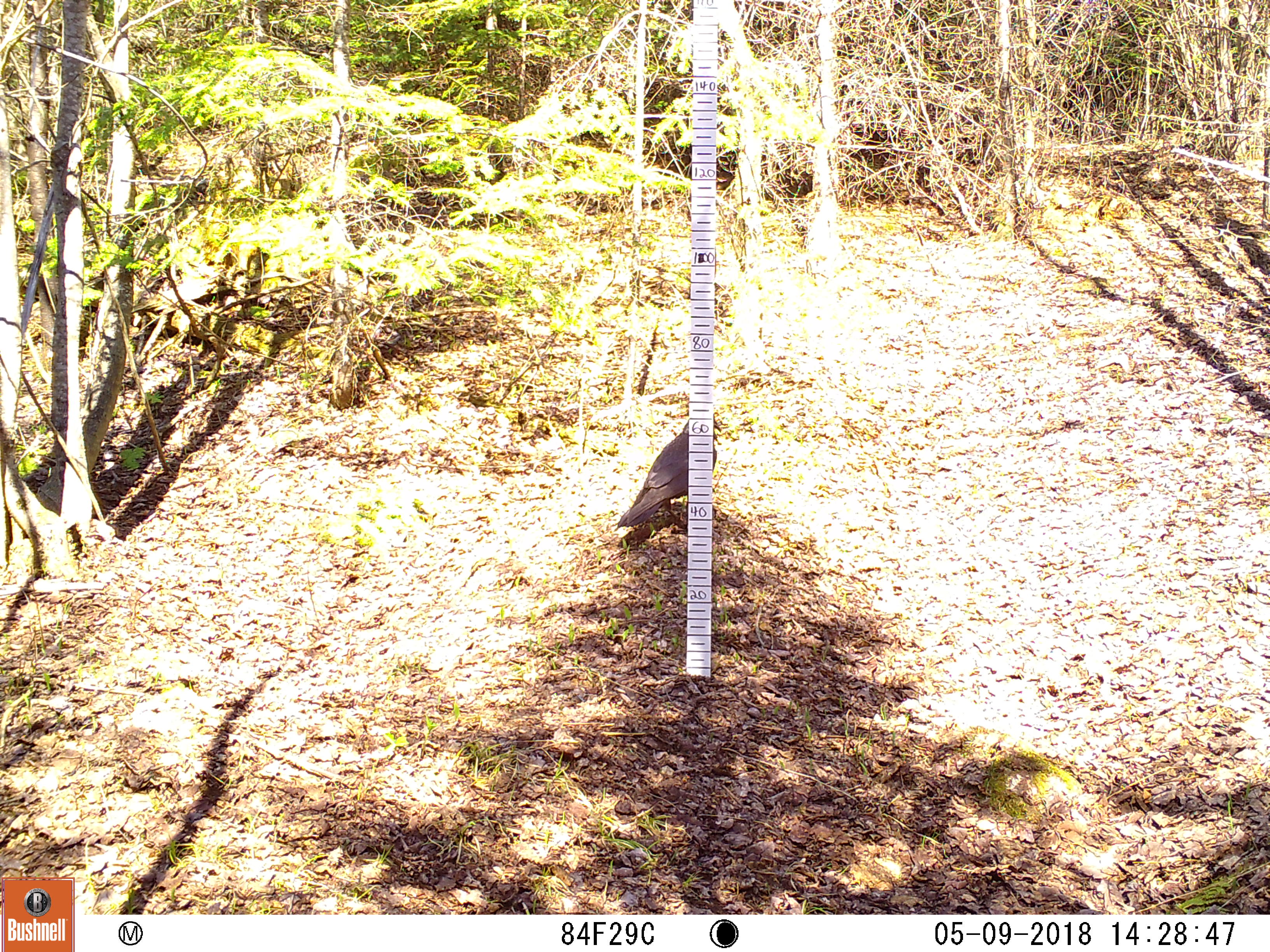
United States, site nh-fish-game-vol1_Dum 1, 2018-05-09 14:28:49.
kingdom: Animalia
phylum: Chordata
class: Aves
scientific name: Aves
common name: bird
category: bird sp.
Bird sp. (bird) (Aves).